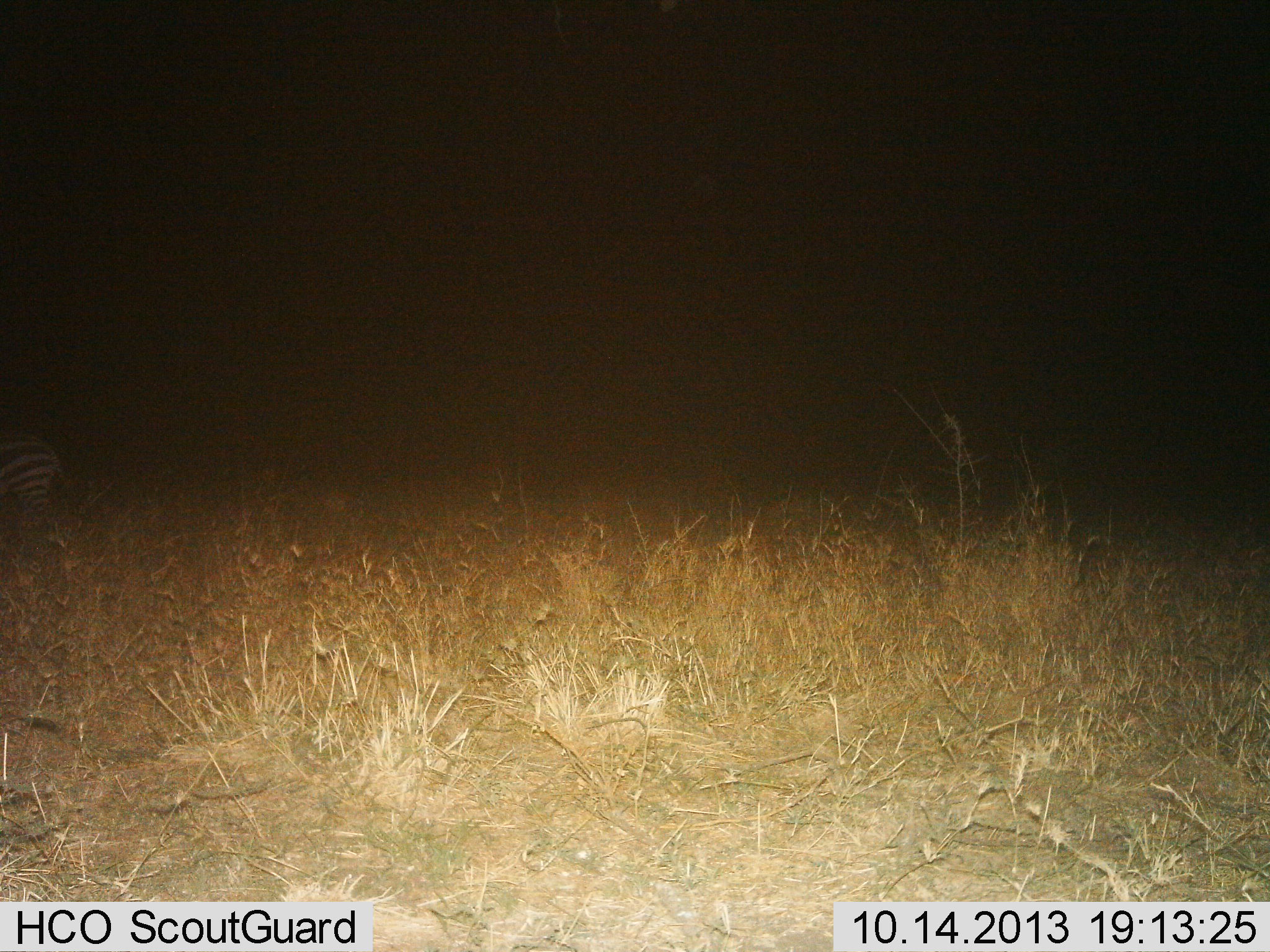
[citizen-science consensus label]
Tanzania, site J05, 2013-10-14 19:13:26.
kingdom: Animalia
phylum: Chordata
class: Mammalia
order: Perissodactyla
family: Equidae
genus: Equus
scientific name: Equus quagga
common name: plains zebra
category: zebra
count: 1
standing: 55%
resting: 3%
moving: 42%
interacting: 3%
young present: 0%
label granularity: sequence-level